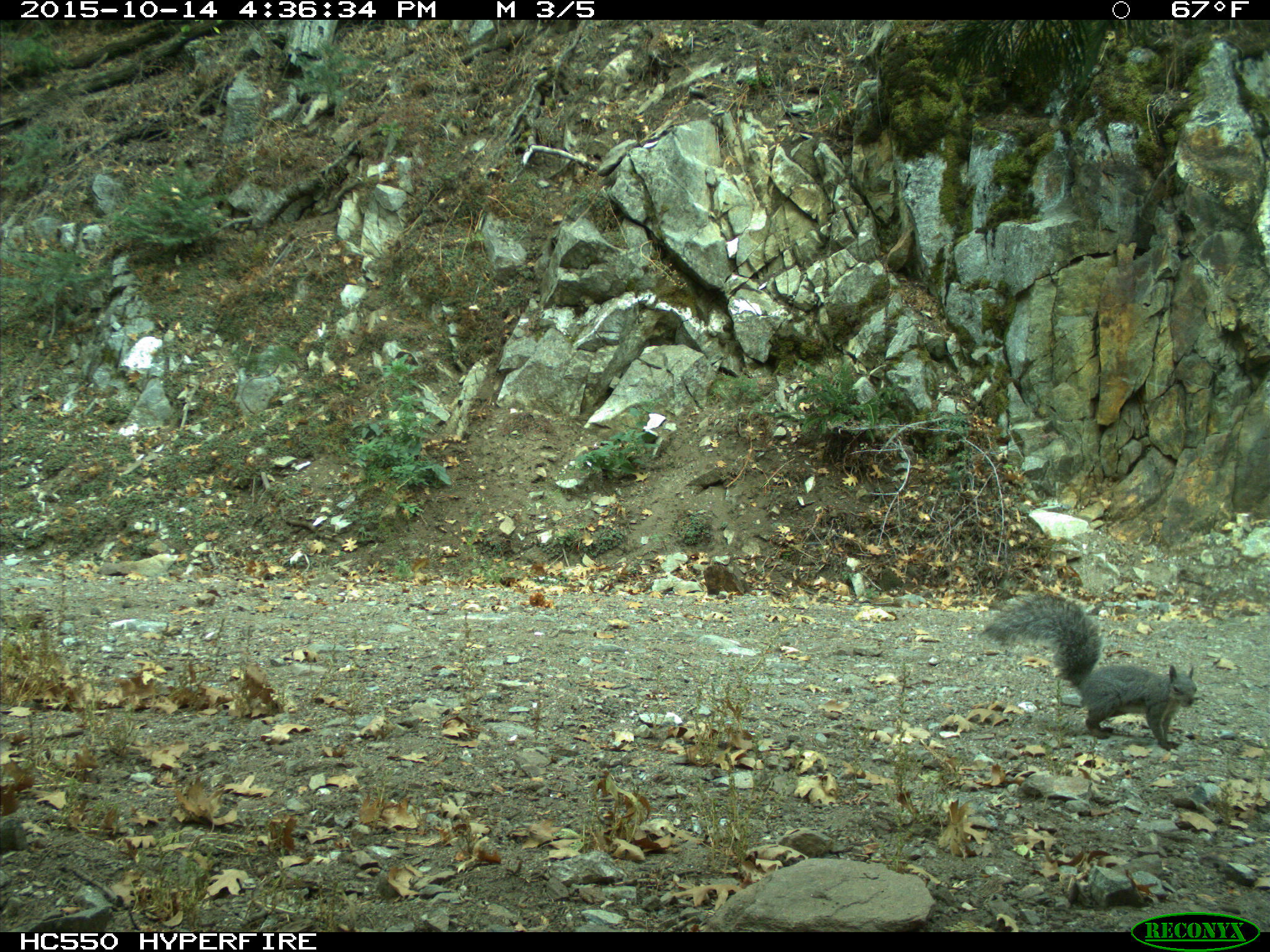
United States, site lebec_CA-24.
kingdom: Animalia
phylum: Chordata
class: Mammalia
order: Rodentia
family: Sciuridae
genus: Sciurus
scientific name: Sciurus carolinensis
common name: eastern gray squirrel